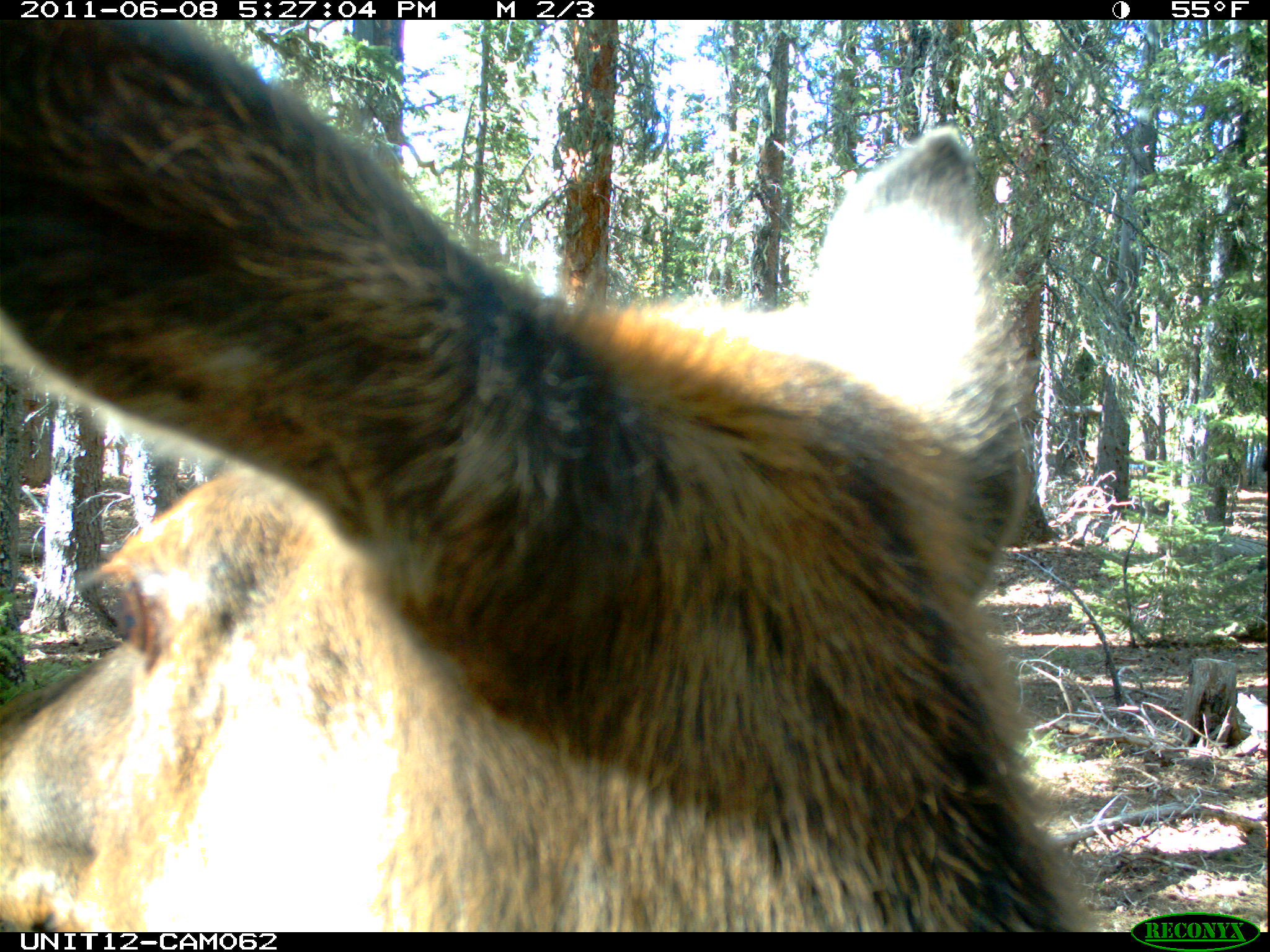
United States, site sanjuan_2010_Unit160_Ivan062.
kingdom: Animalia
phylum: Chordata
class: Mammalia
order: Artiodactyla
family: Cervidae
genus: Cervus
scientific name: Cervus elaphus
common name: red deer